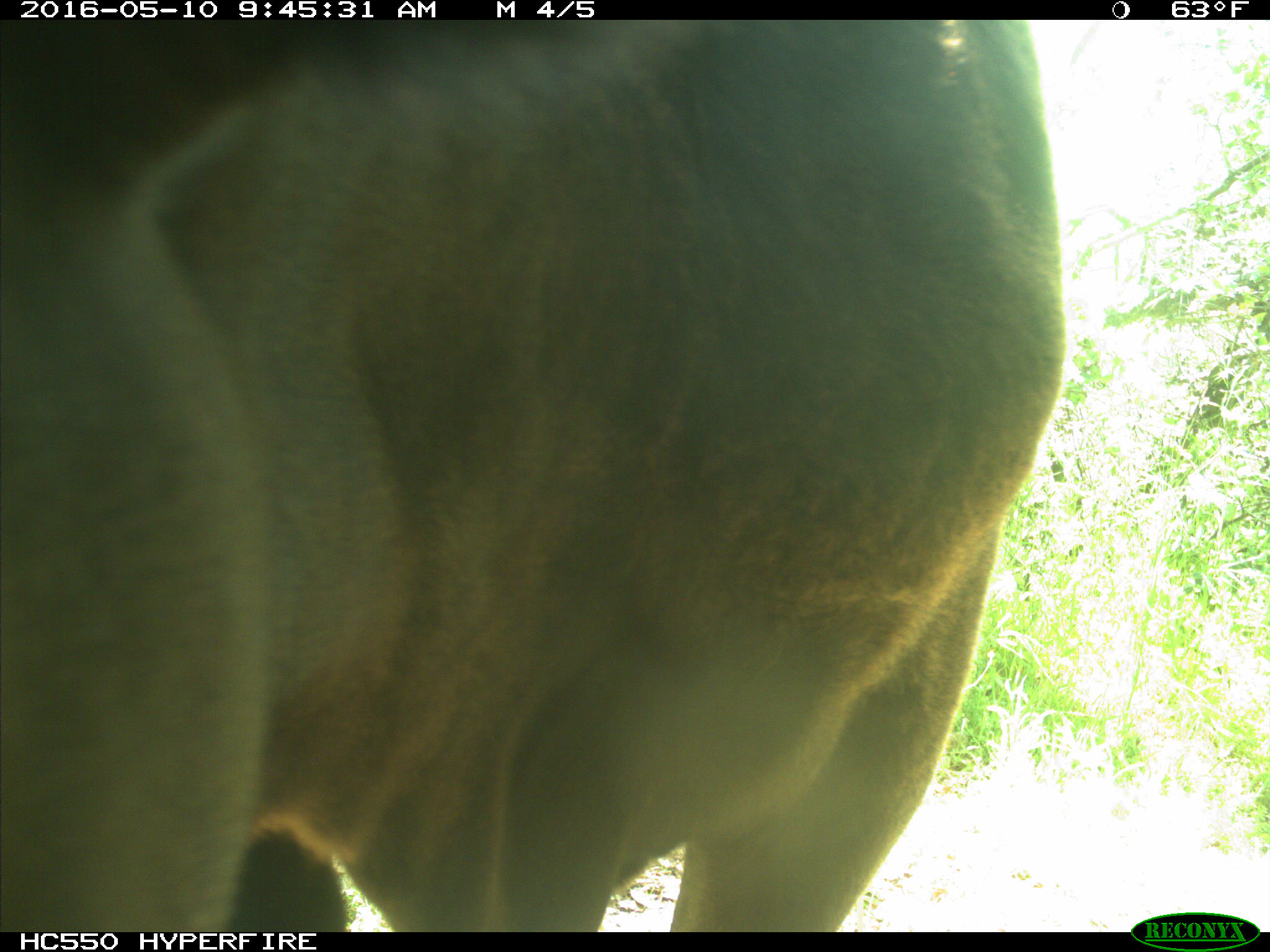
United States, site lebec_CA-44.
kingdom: Animalia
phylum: Chordata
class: Mammalia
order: Artiodactyla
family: Bovidae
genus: Bos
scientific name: Bos taurus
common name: domestic cow